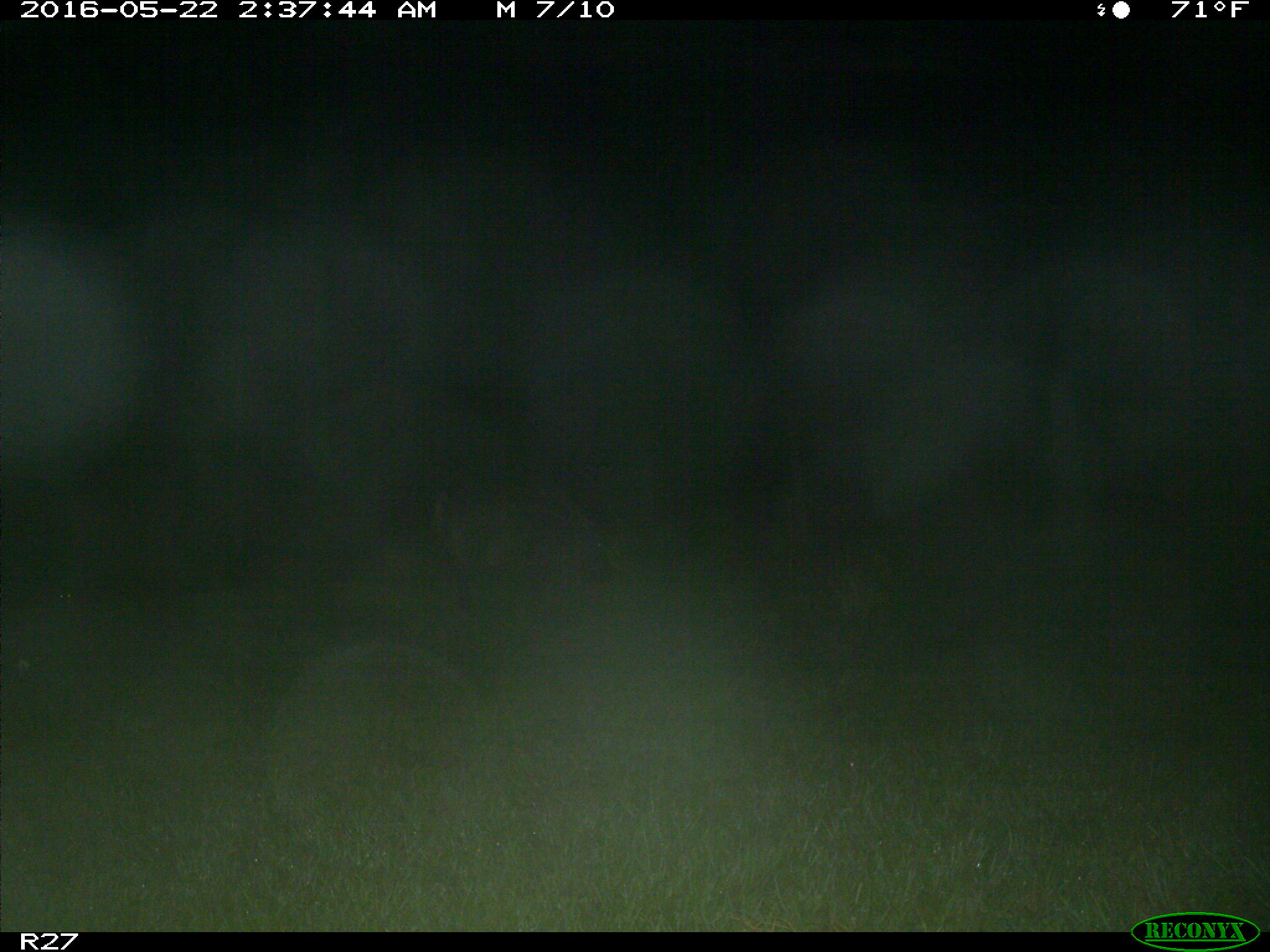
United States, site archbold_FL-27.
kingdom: Animalia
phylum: Chordata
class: Mammalia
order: Artiodactyla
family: Suidae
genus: Sus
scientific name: Sus scrofa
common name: wild boar